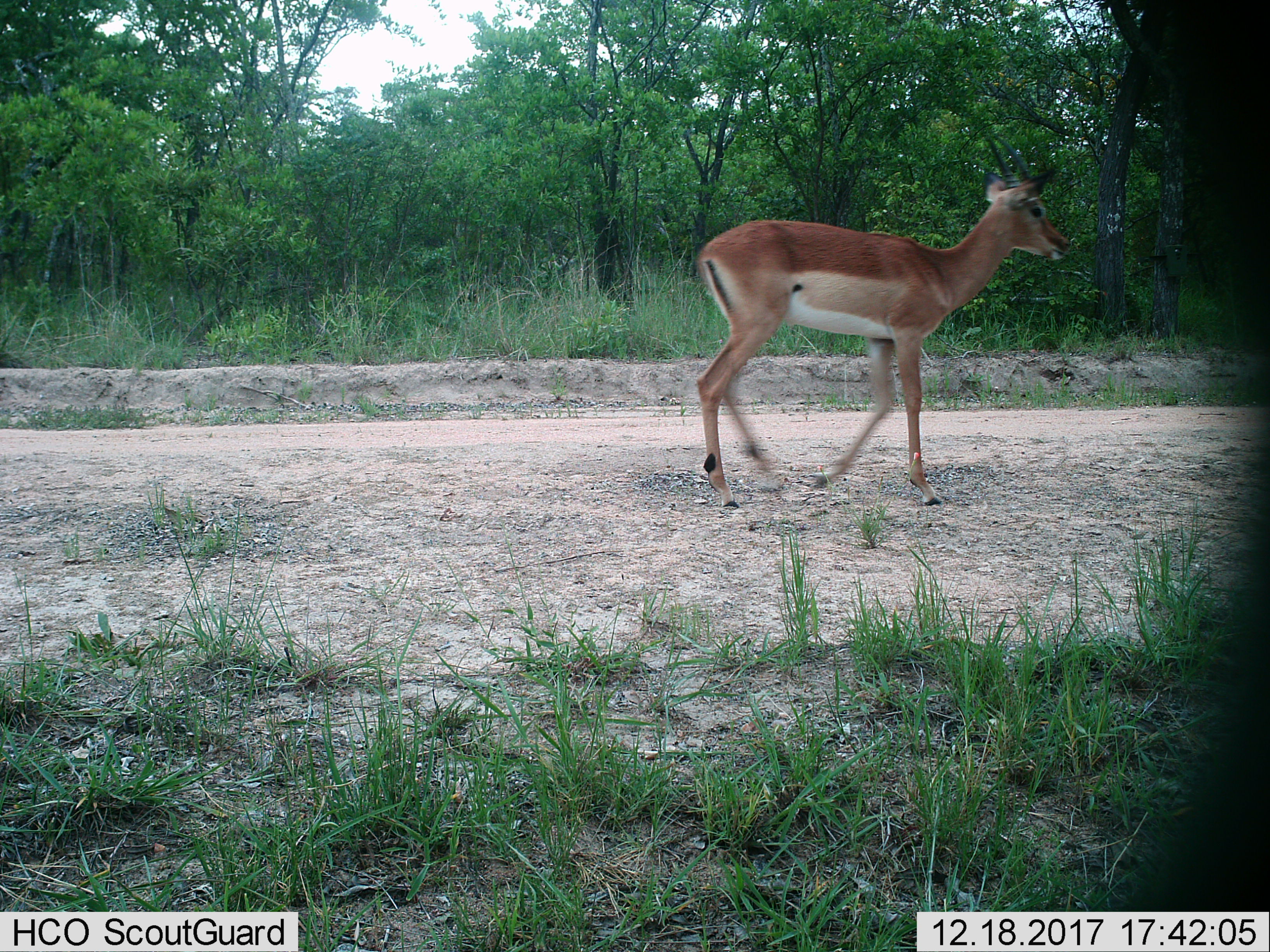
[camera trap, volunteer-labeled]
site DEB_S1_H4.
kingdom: Animalia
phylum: Chordata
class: Mammalia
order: Artiodactyla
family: Bovidae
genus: Aepyceros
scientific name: Aepyceros melampus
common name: impala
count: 1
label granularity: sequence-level